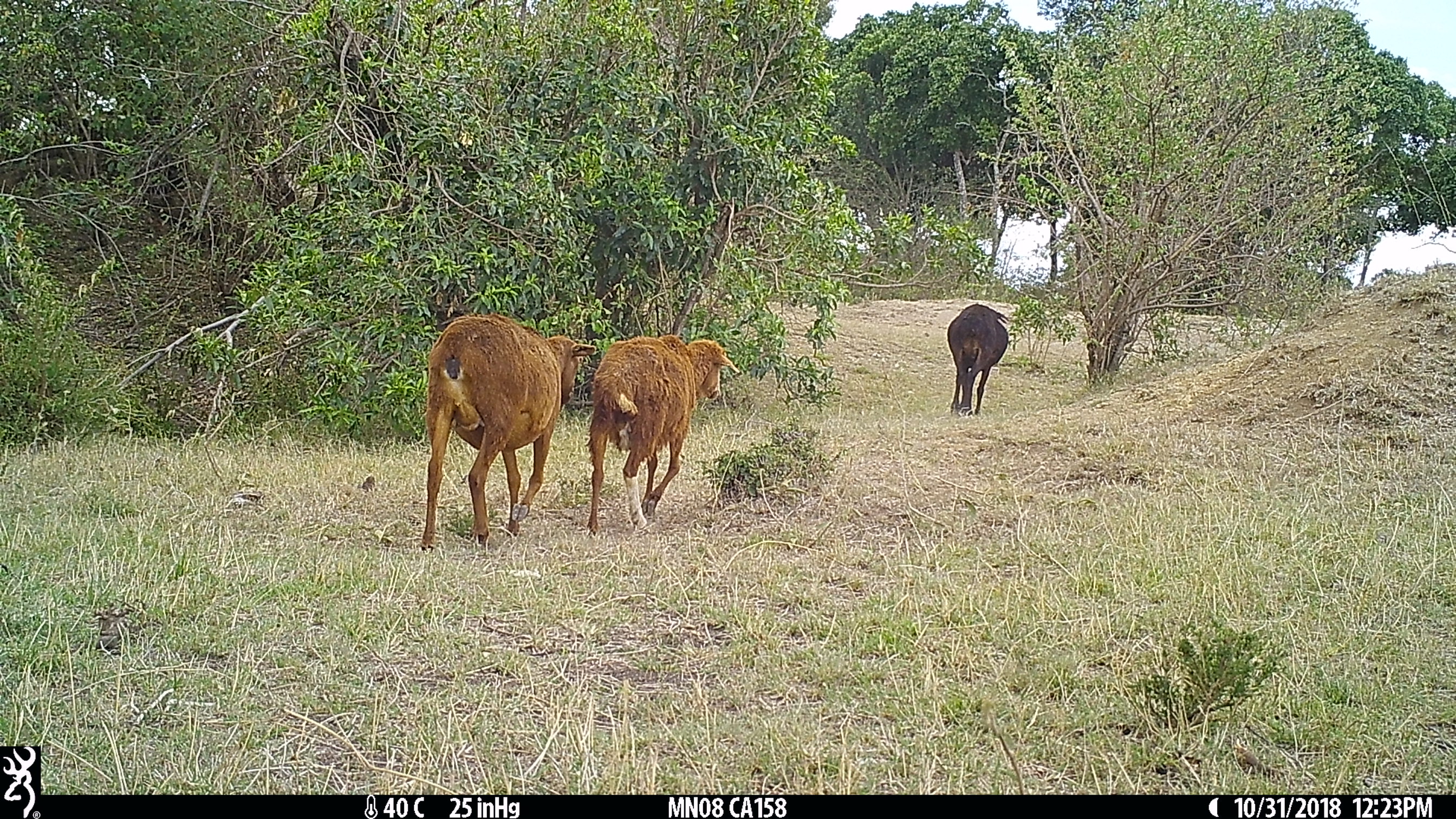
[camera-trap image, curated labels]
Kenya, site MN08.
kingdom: Animalia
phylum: Chordata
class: Mammalia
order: Artiodactyla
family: Bovidae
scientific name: Bovidae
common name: sheep or goat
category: shoat